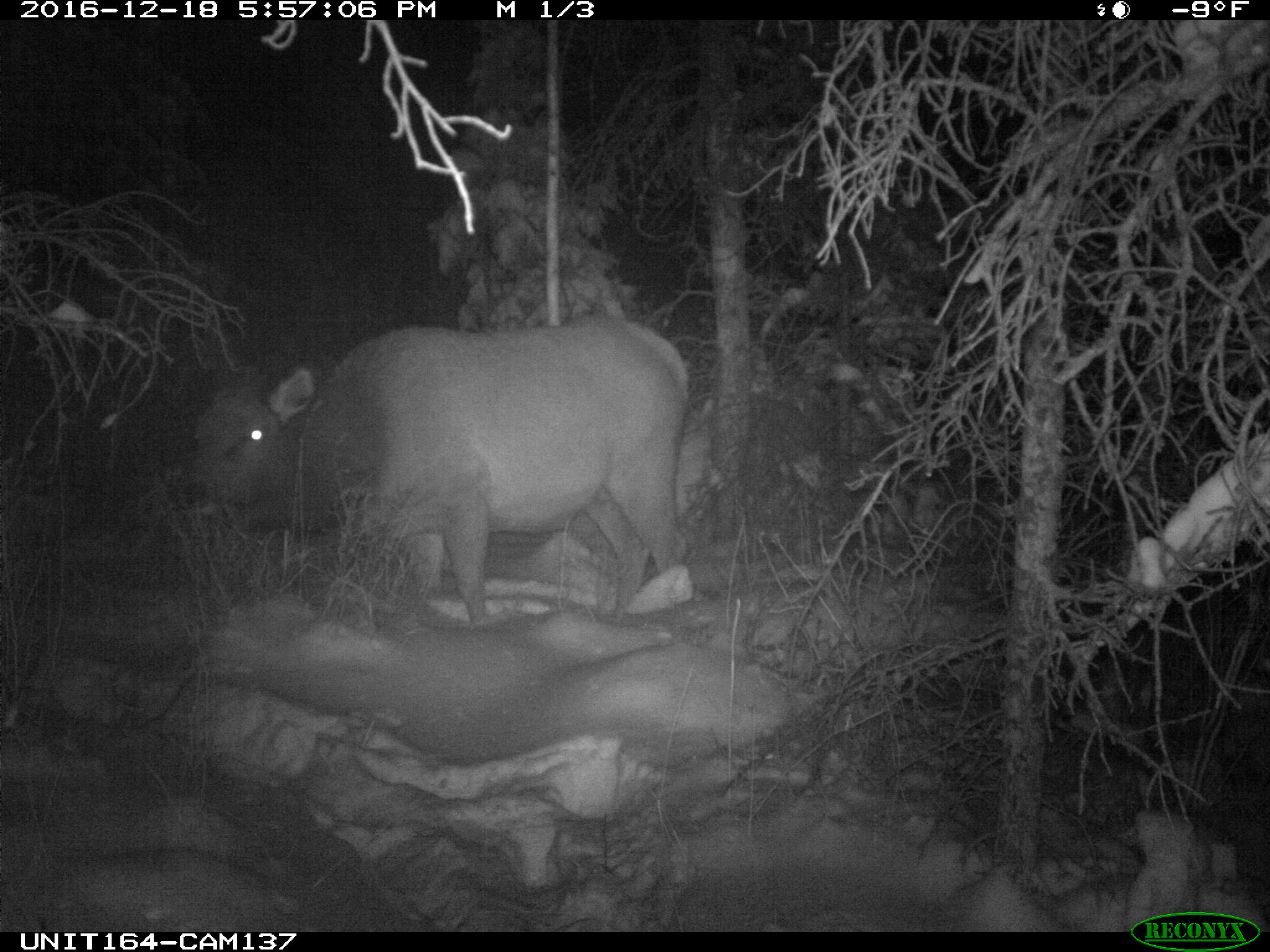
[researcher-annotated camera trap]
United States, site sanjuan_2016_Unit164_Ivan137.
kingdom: Animalia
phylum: Chordata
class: Mammalia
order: Artiodactyla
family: Cervidae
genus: Cervus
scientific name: Cervus elaphus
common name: red deer